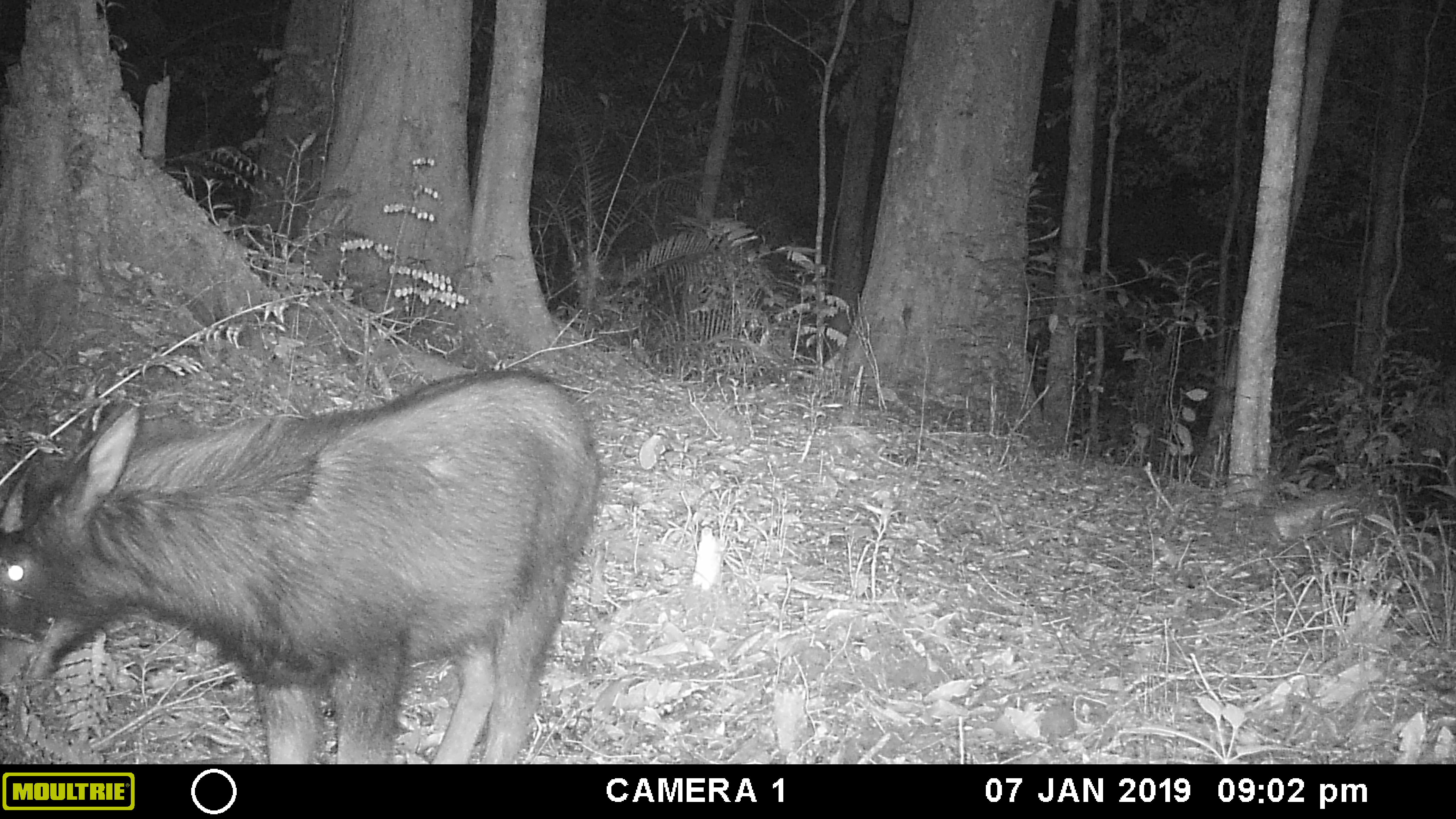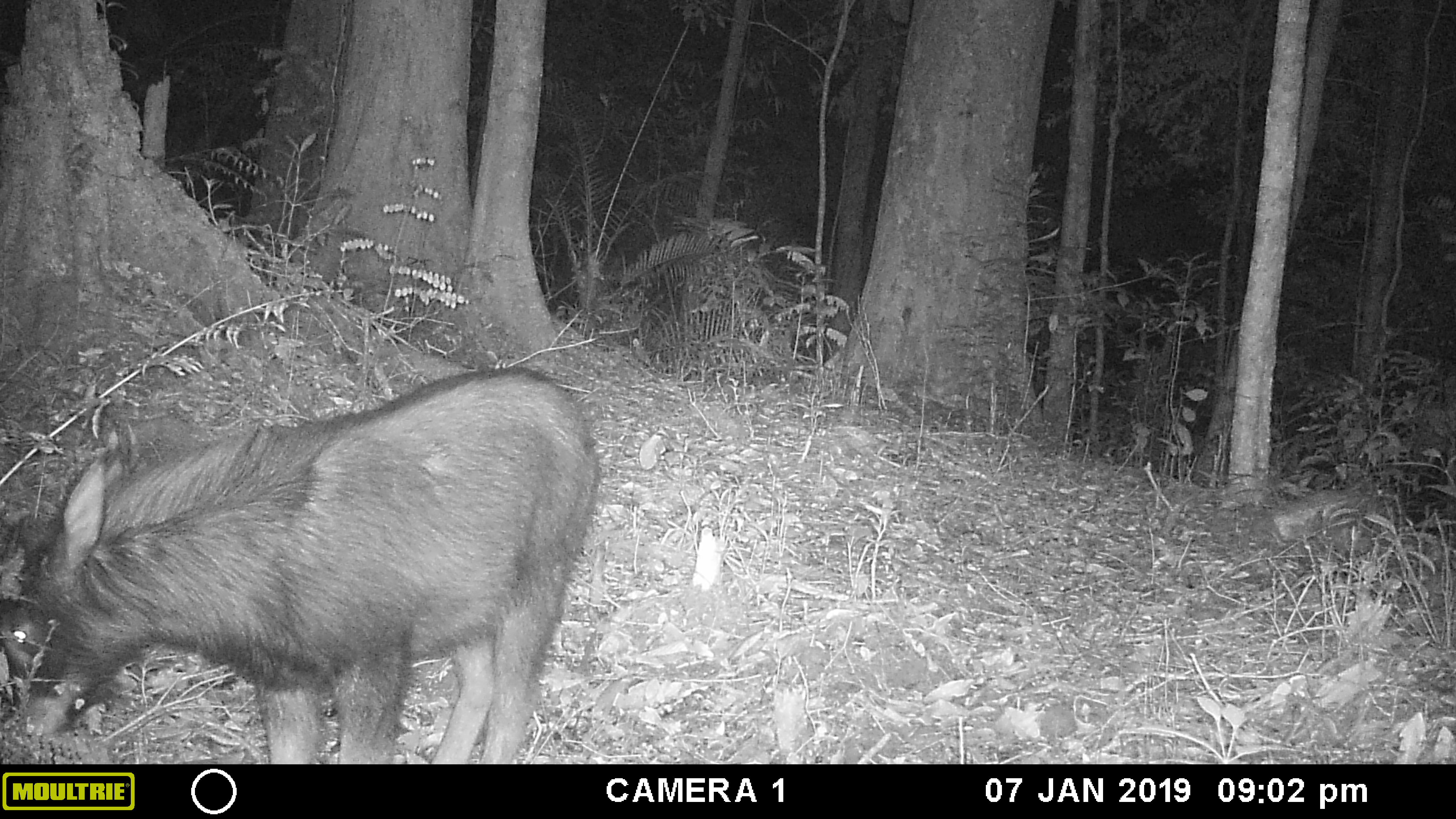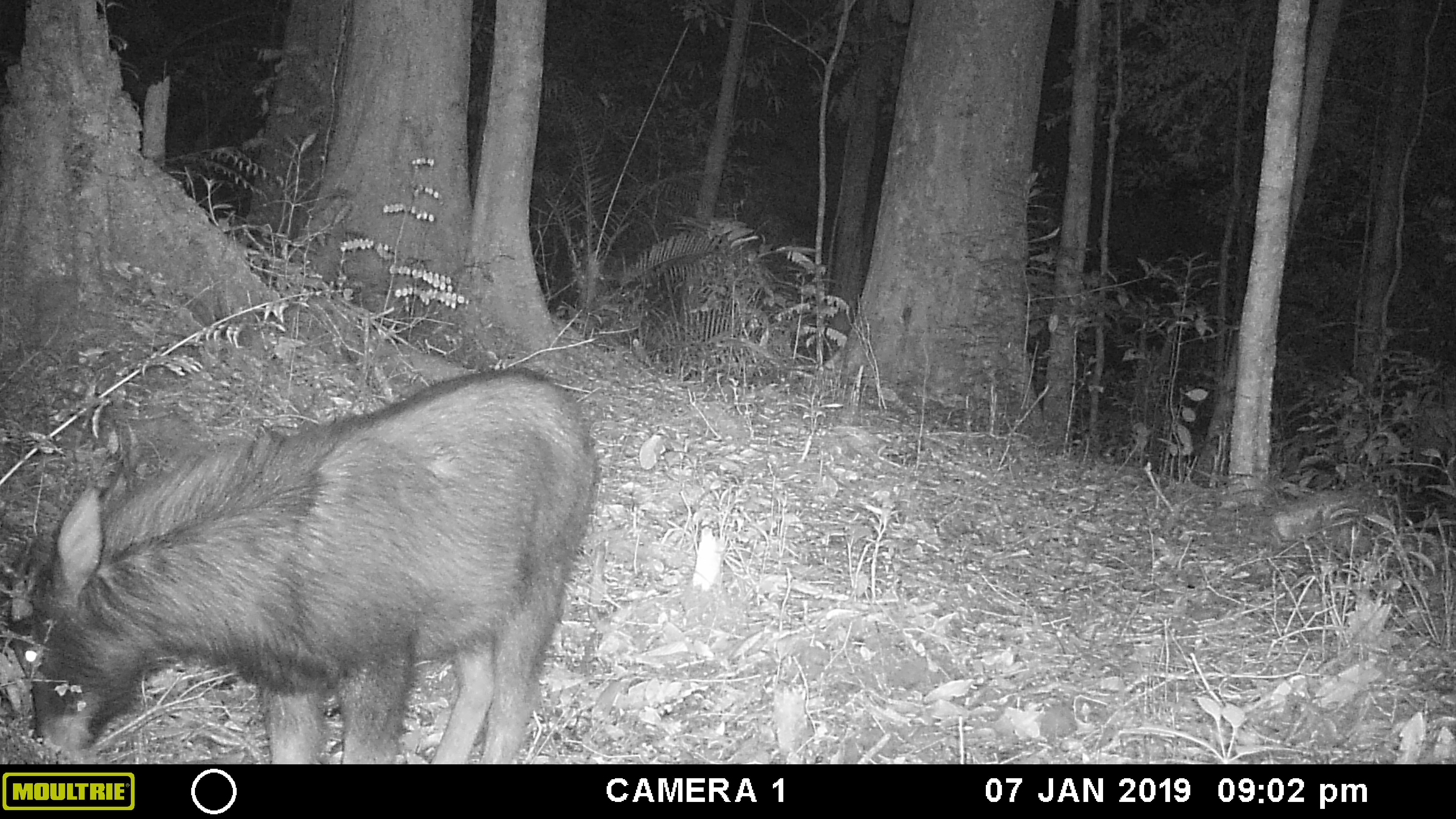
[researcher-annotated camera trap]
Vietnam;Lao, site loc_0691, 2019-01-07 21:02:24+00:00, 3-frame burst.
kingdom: Animalia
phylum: Chordata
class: Mammalia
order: Artiodactyla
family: Bovidae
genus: Capricornis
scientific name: Capricornis sumatraensis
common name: chinese serow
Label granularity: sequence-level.